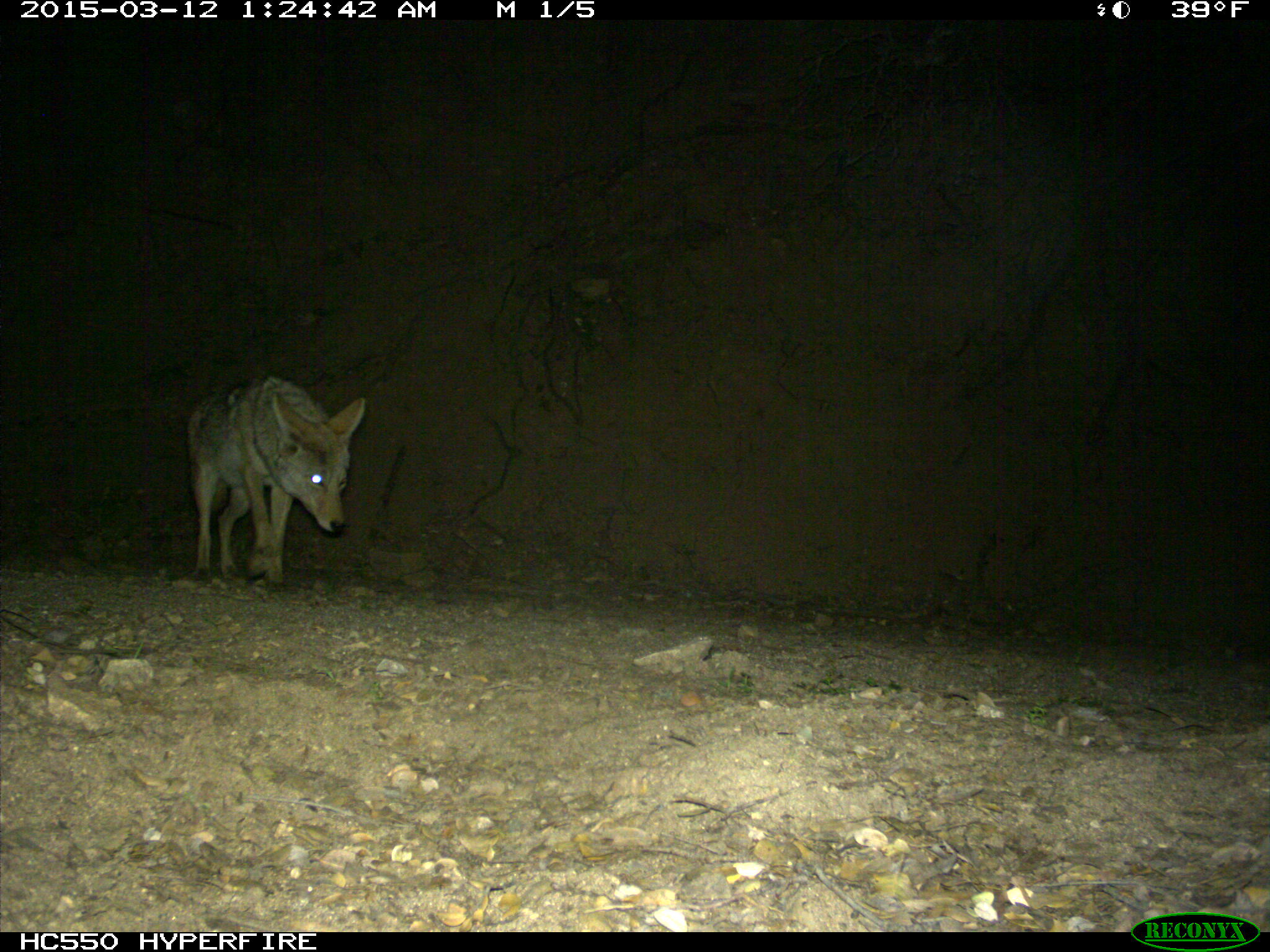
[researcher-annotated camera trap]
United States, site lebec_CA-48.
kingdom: Animalia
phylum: Chordata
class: Mammalia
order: Carnivora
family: Canidae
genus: Canis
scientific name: Canis latrans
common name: coyote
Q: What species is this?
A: Canis latrans (coyote).